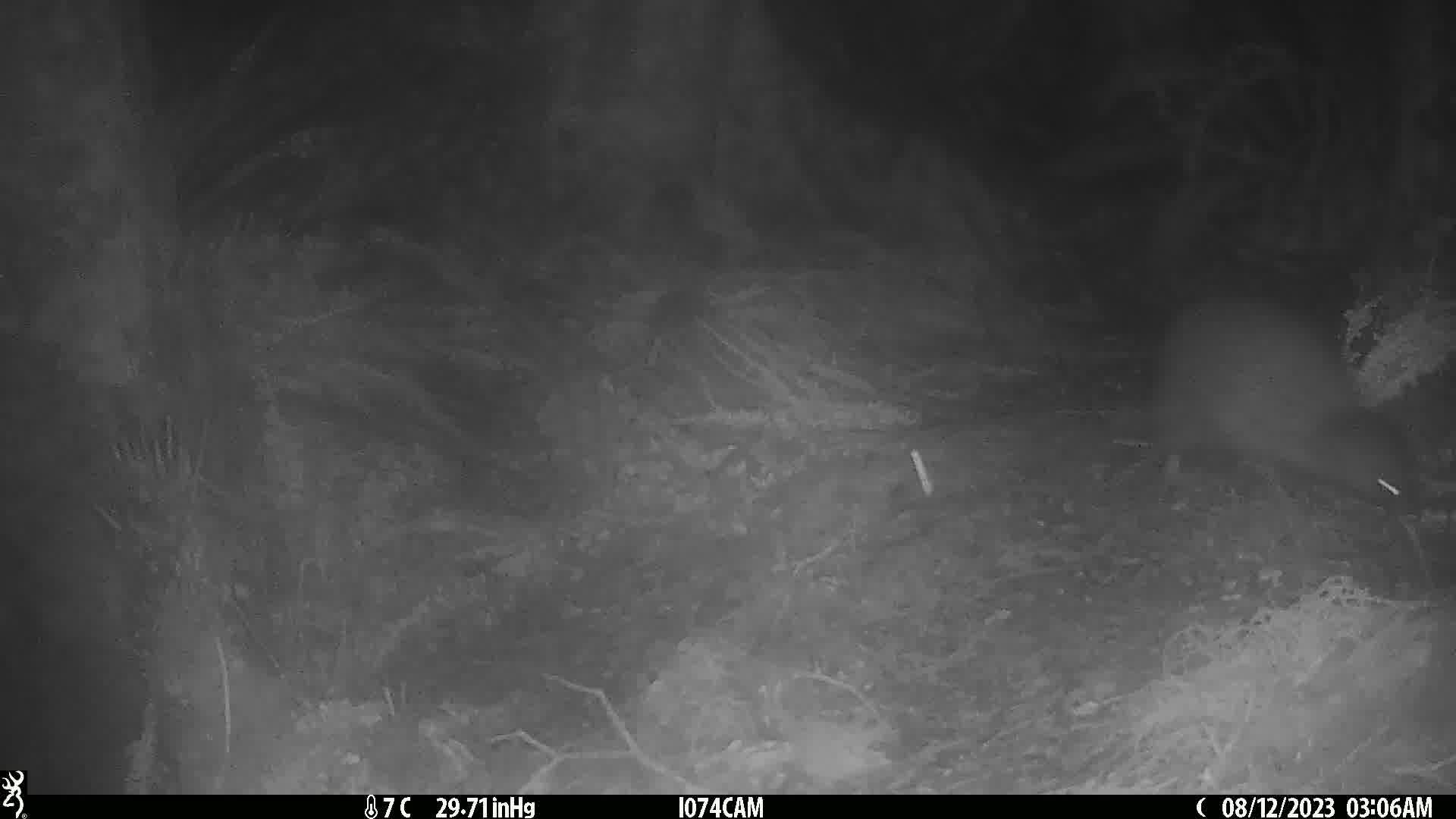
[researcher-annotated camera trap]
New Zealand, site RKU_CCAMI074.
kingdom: Animalia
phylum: Chordata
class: Aves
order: Apterygiformes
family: Apterygidae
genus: Apteryx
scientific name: Apteryx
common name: kiwi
Kiwi (Apteryx).